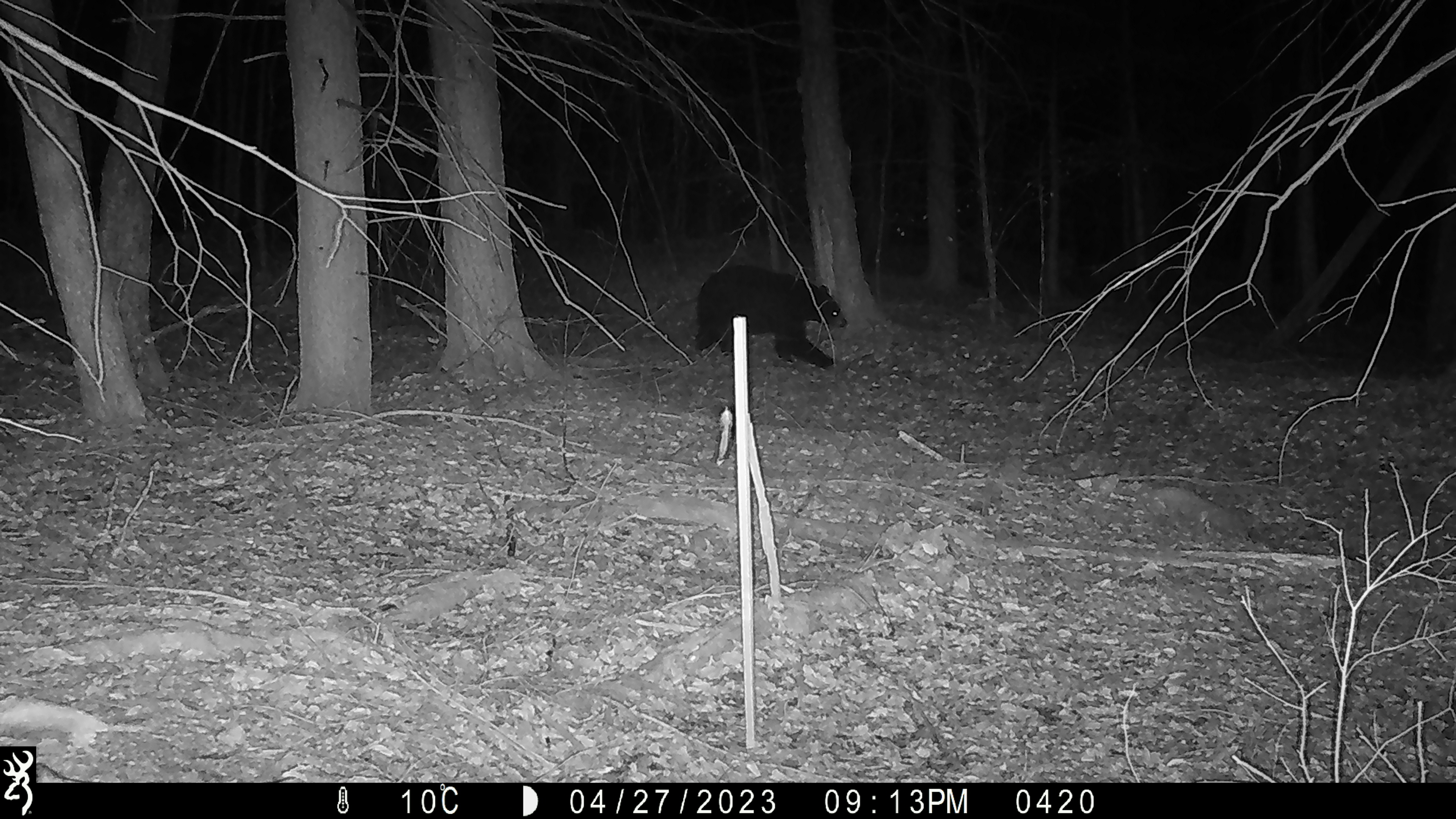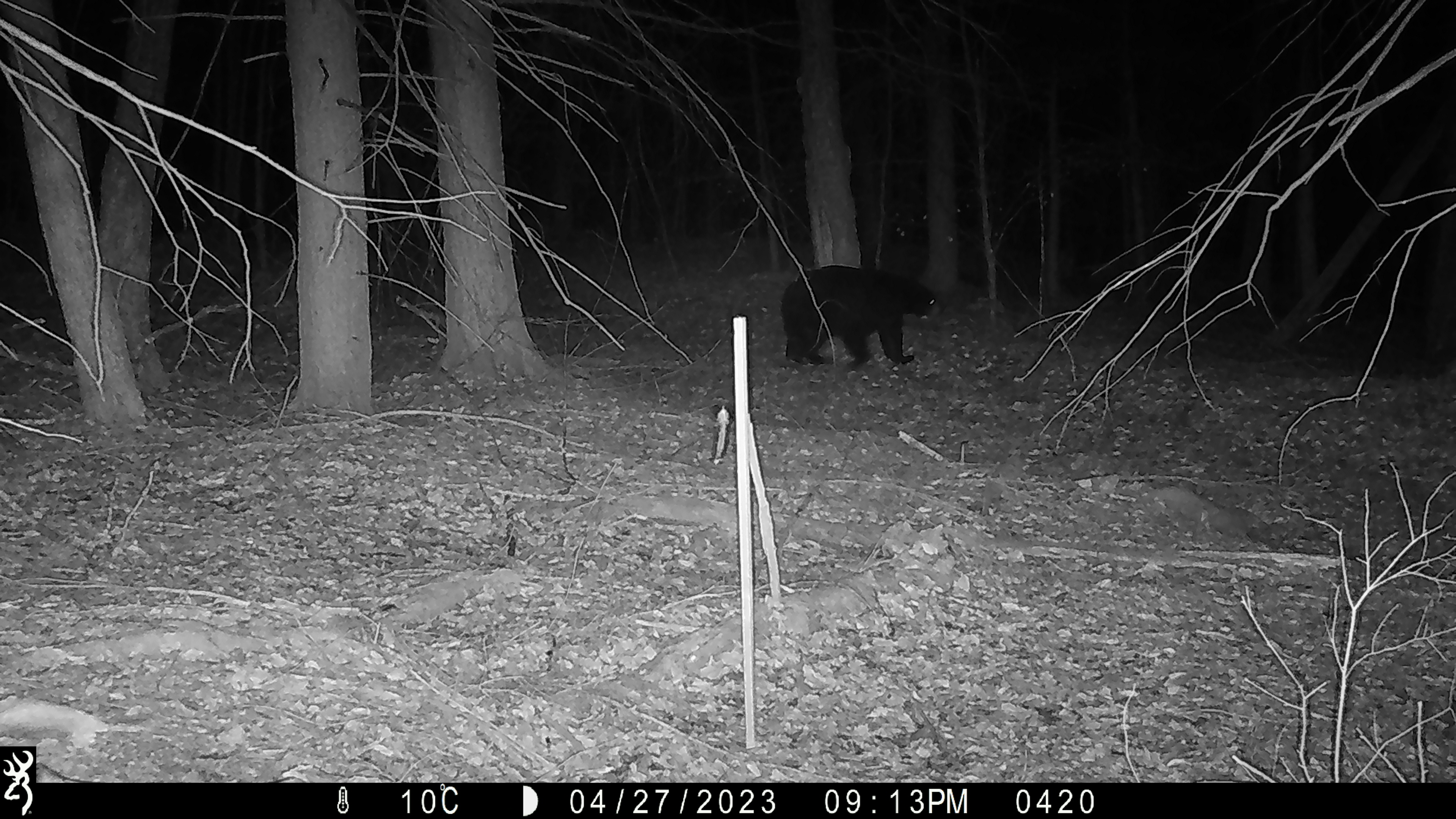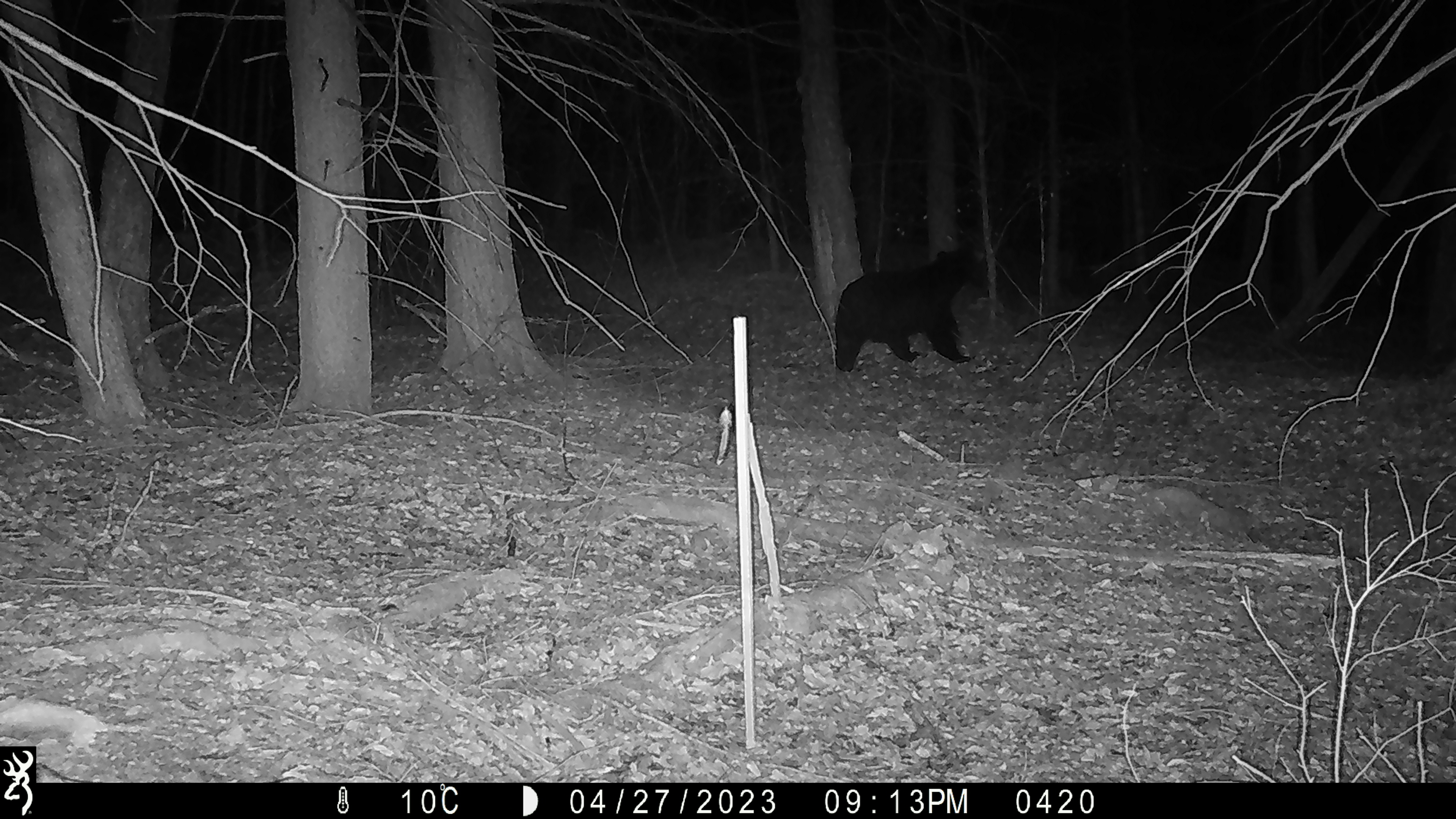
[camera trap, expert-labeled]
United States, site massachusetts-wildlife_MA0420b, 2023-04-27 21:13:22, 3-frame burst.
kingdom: Animalia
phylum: Chordata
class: Mammalia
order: Carnivora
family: Ursidae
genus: Ursus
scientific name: Ursus americanus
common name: black bear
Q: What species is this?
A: Black bear (Ursus americanus).